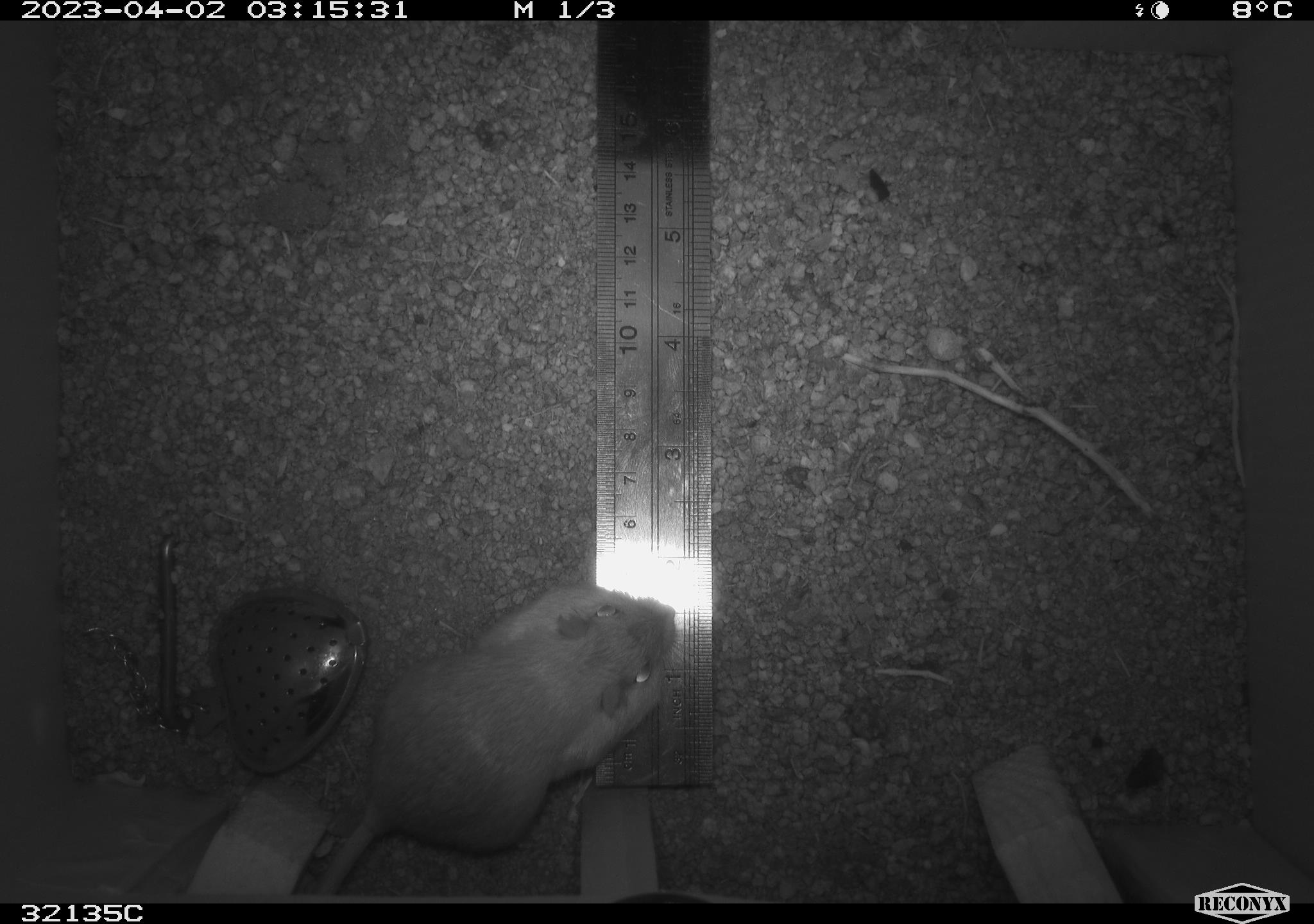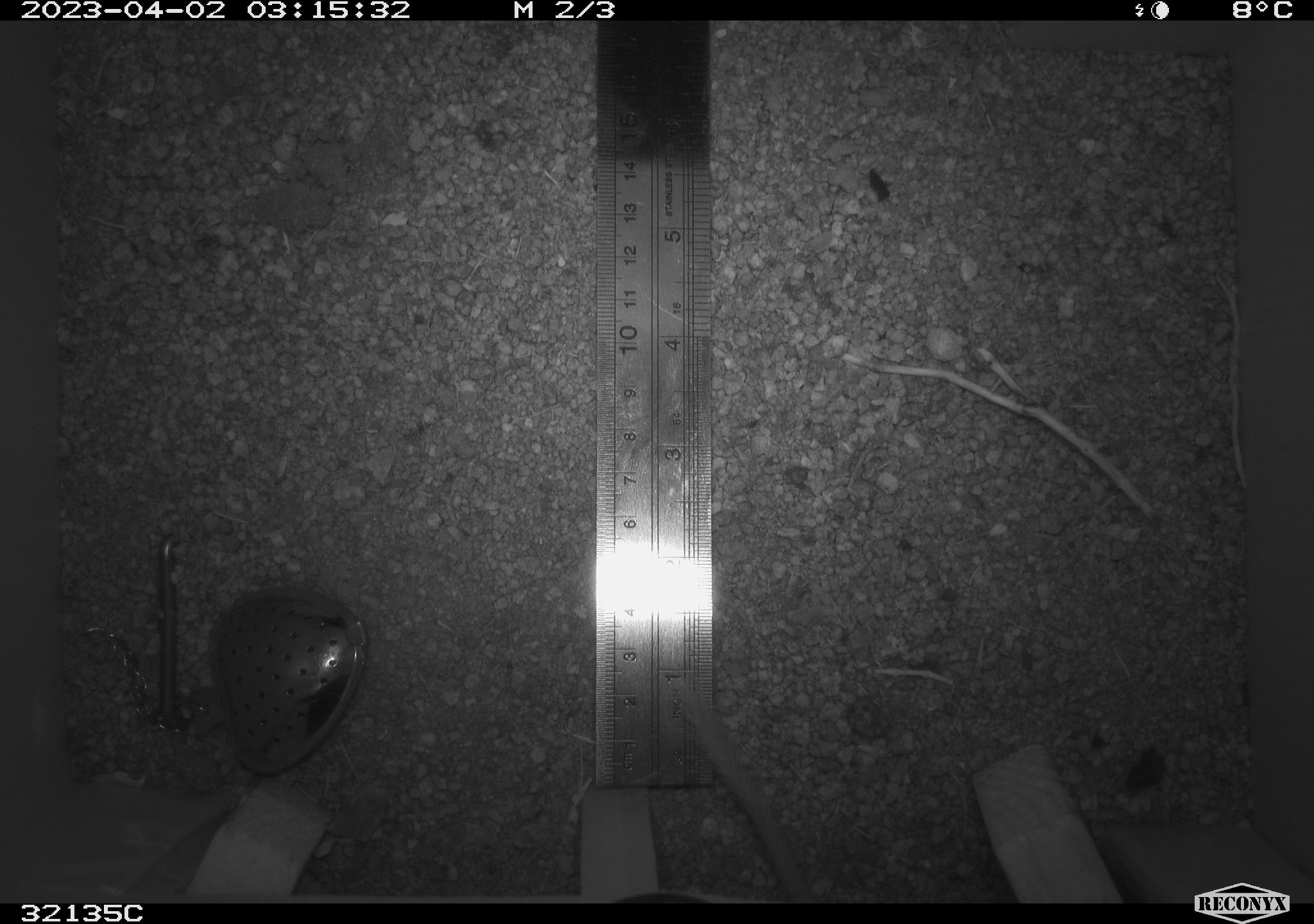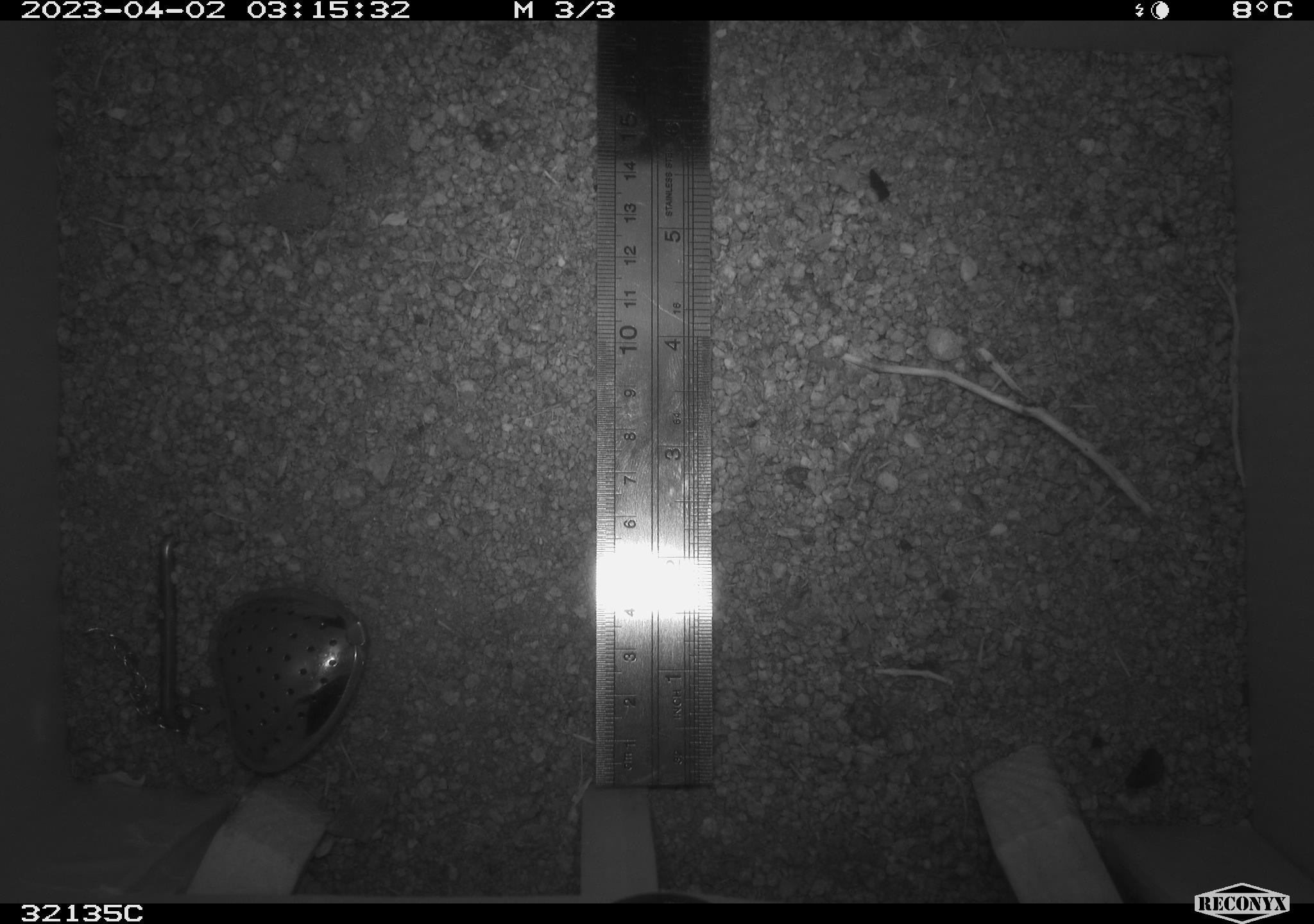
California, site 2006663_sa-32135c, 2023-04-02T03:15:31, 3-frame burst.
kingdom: Animalia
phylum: Chordata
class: Mammalia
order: Rodentia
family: Heteromyidae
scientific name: Heteromyidae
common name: kangaroo rats and pocket mice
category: heteromyidae family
Heteromyidae family (kangaroo rats and pocket mice) (Heteromyidae).